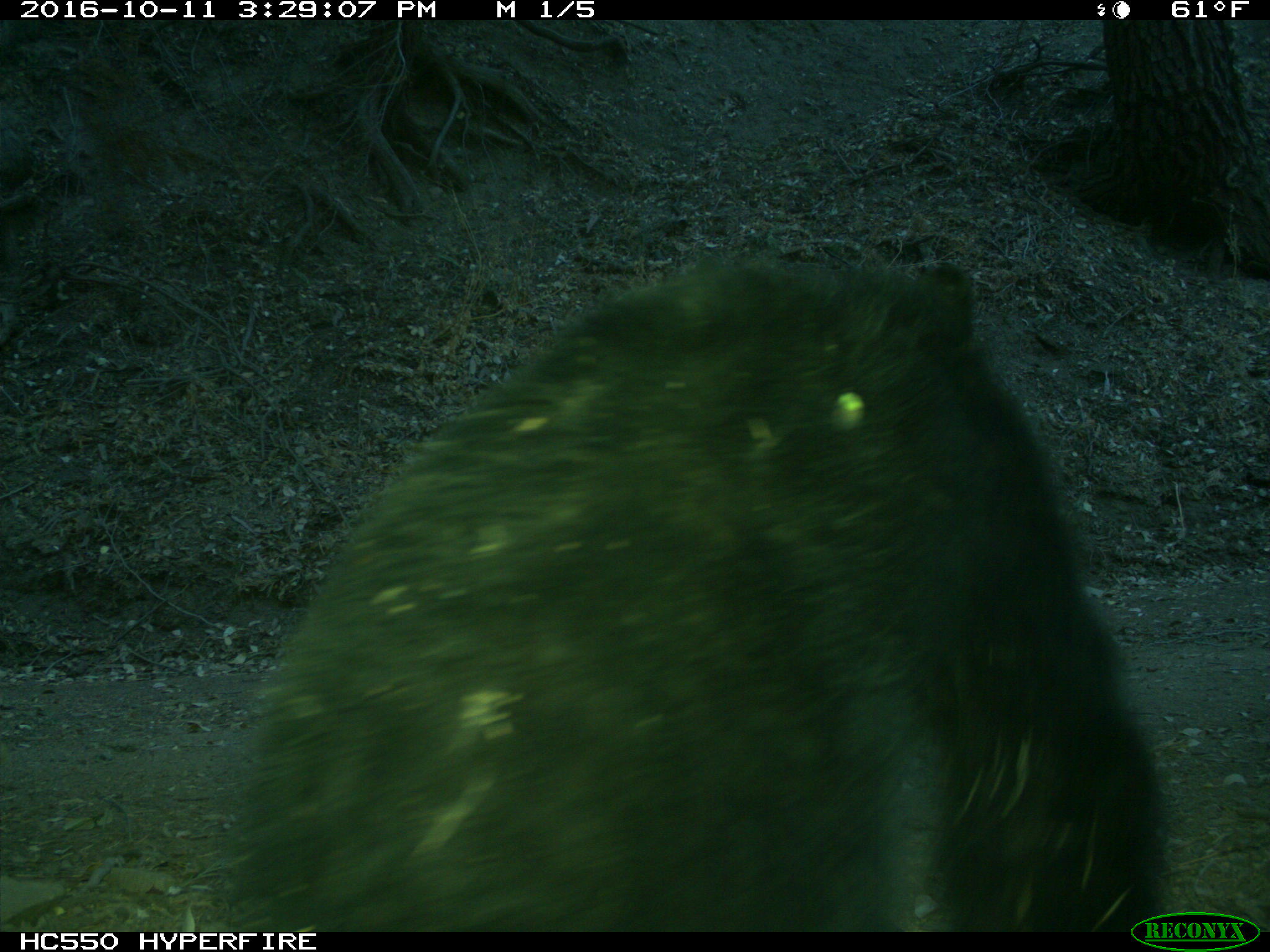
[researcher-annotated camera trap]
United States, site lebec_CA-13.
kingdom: Animalia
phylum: Chordata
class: Mammalia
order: Carnivora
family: Ursidae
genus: Ursus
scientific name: Ursus americanus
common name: american black bear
Ursus americanus (american black bear).